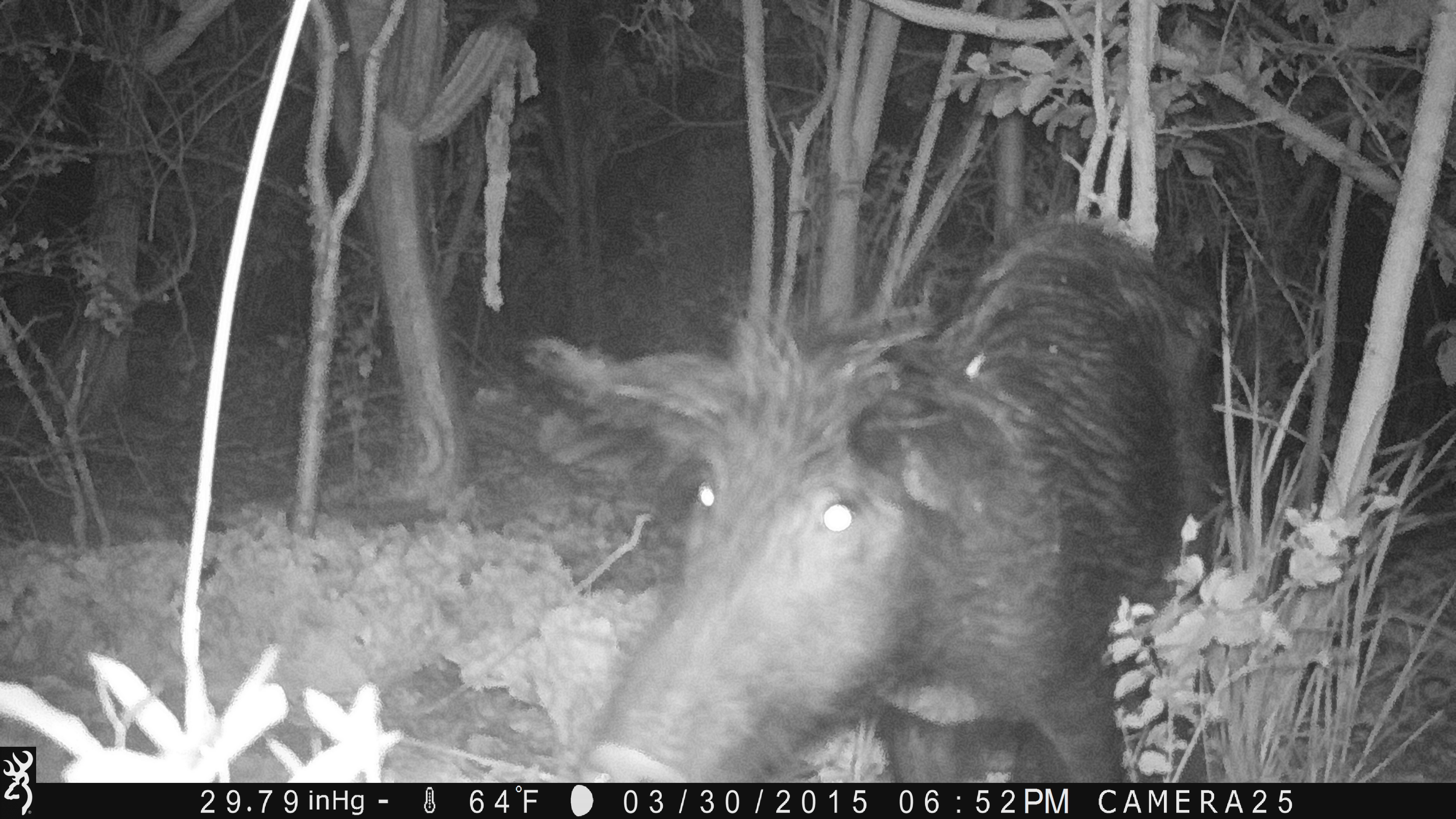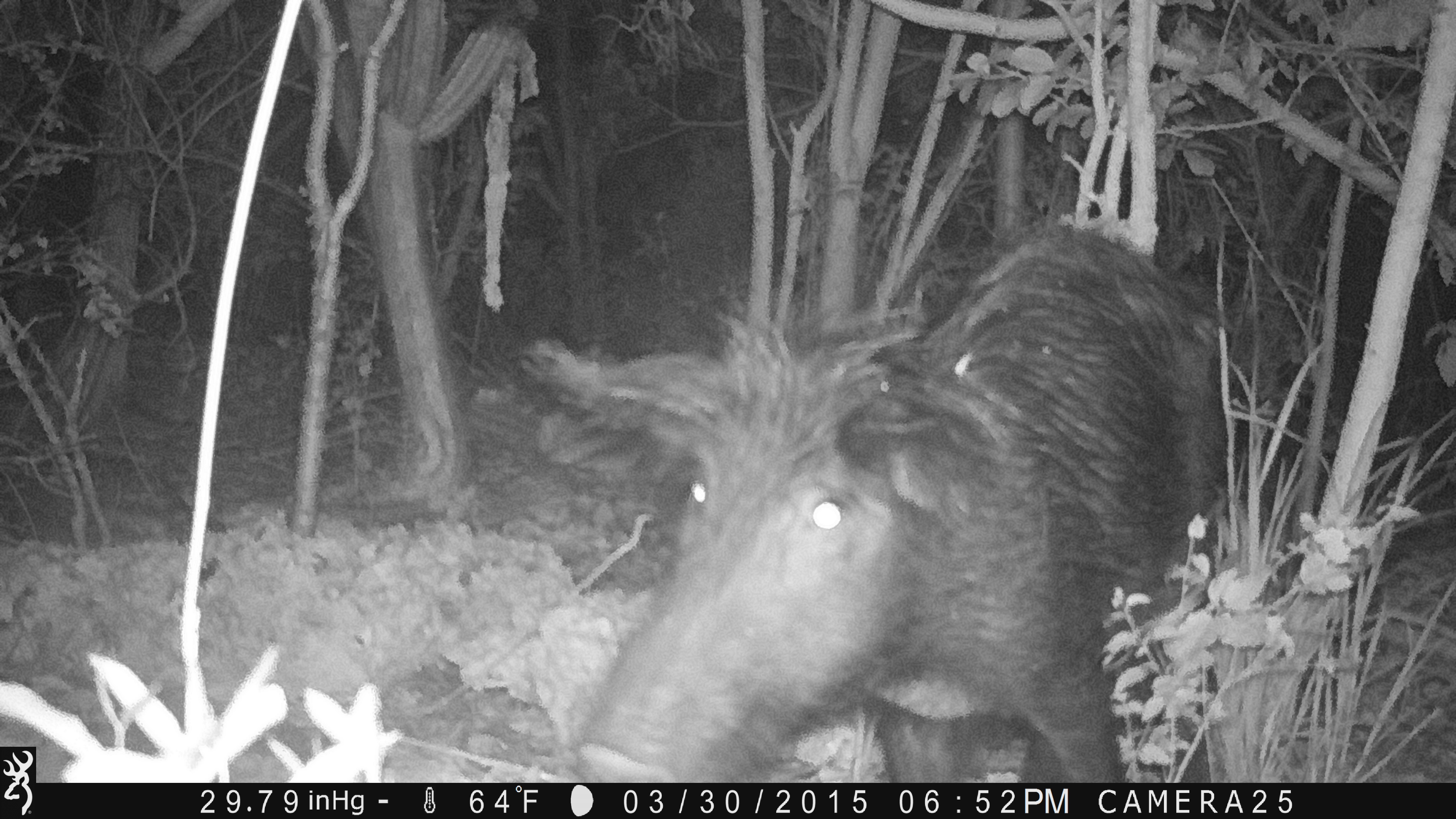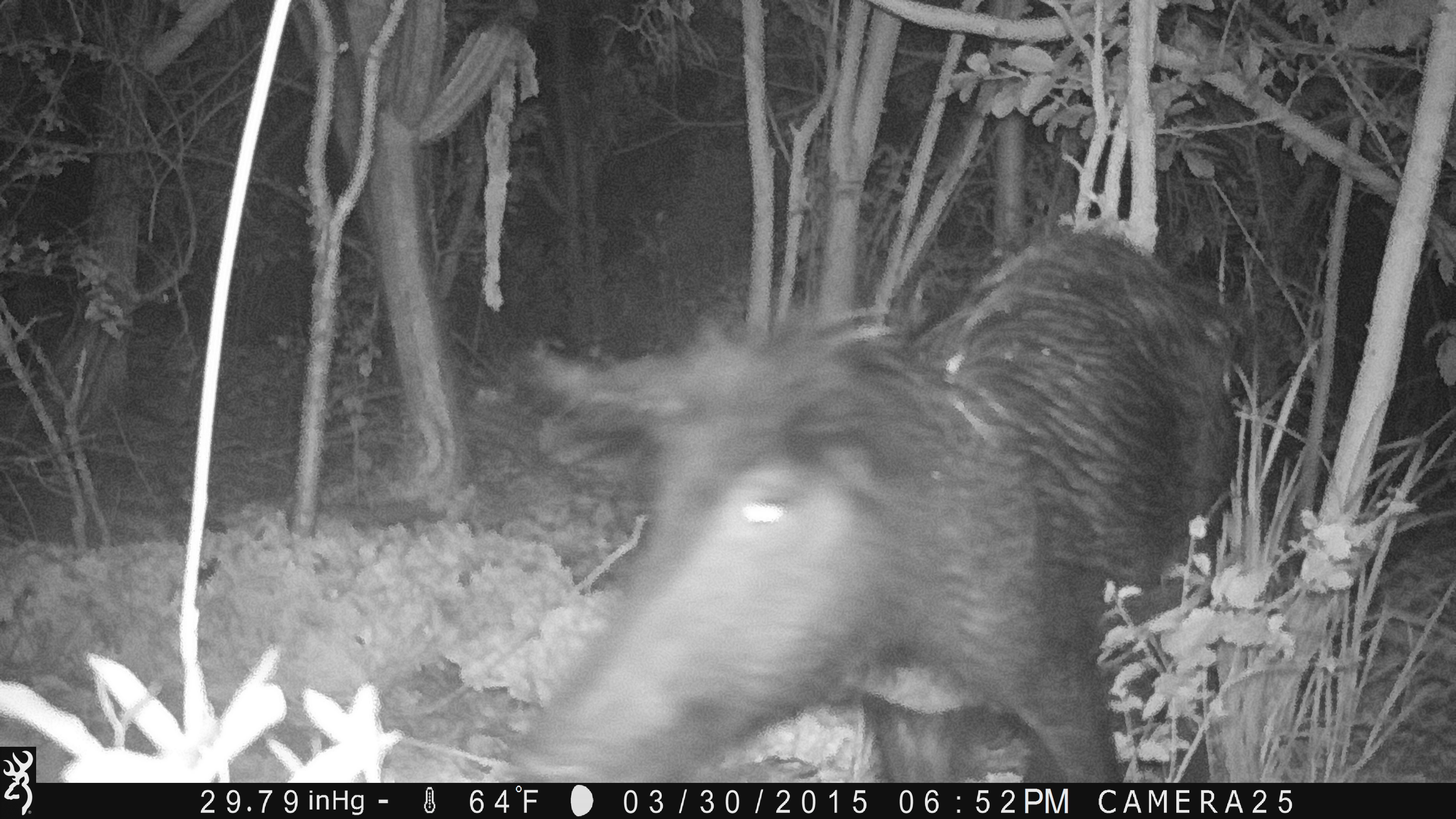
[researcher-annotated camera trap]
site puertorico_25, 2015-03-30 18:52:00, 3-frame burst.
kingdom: Animalia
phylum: Chordata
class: Mammalia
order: Artiodactyla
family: Suidae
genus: Sus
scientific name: Sus scrofa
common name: pig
Pig (Sus scrofa).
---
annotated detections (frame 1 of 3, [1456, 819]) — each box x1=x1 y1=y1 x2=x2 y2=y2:
pig: x1=532 y1=219 x2=1245 y2=788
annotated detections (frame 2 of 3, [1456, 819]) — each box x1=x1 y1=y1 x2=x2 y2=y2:
pig: x1=554 y1=231 x2=1235 y2=776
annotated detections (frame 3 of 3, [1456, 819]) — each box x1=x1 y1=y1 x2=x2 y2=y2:
pig: x1=491 y1=229 x2=1243 y2=785